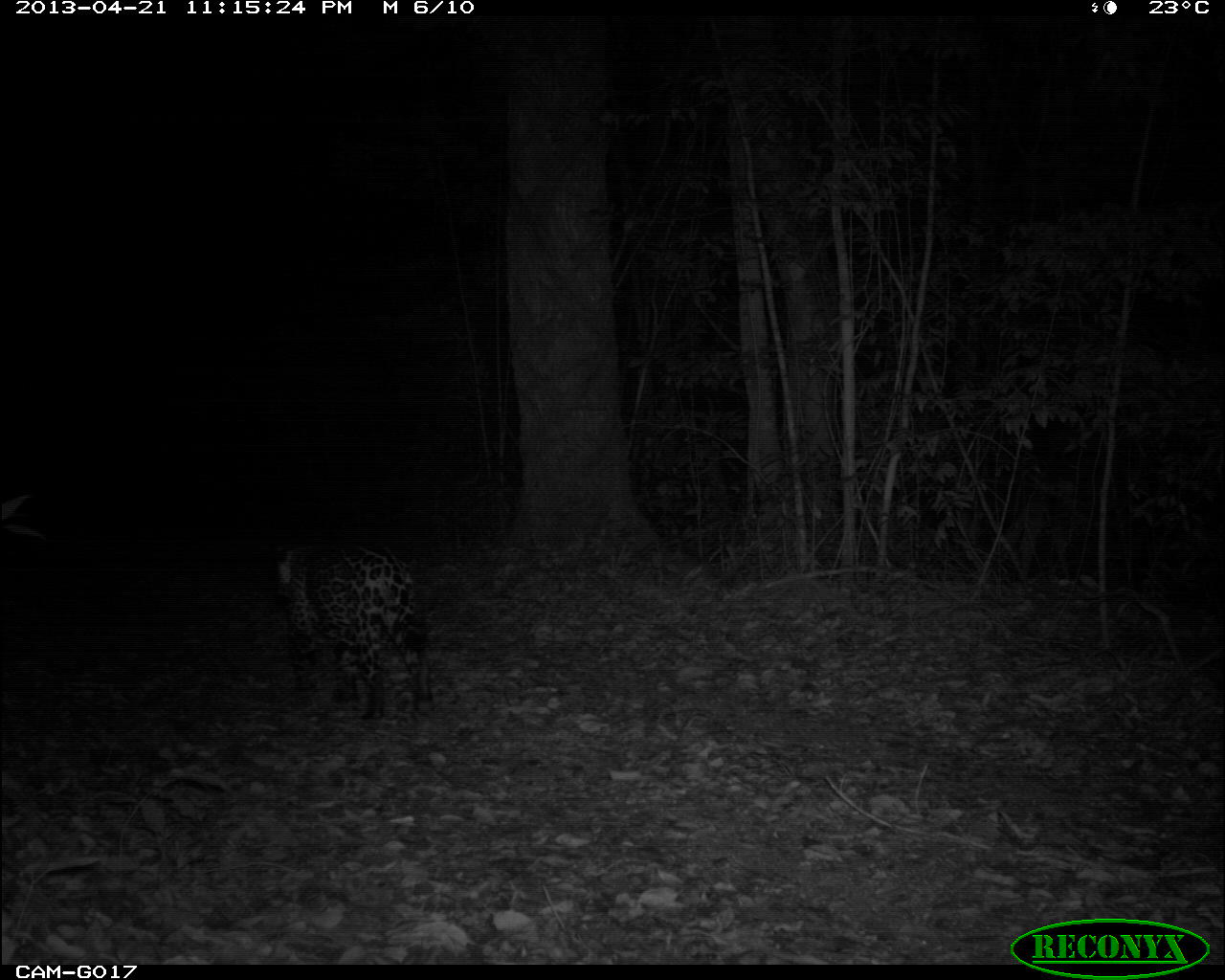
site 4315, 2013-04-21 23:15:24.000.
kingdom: Animalia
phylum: Chordata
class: Mammalia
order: Carnivora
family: Felidae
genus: Panthera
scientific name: Panthera onca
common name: jaguar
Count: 1.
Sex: male.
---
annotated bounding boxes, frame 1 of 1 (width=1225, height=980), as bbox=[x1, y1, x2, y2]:
panthera onca: bbox=[273, 539, 436, 728]